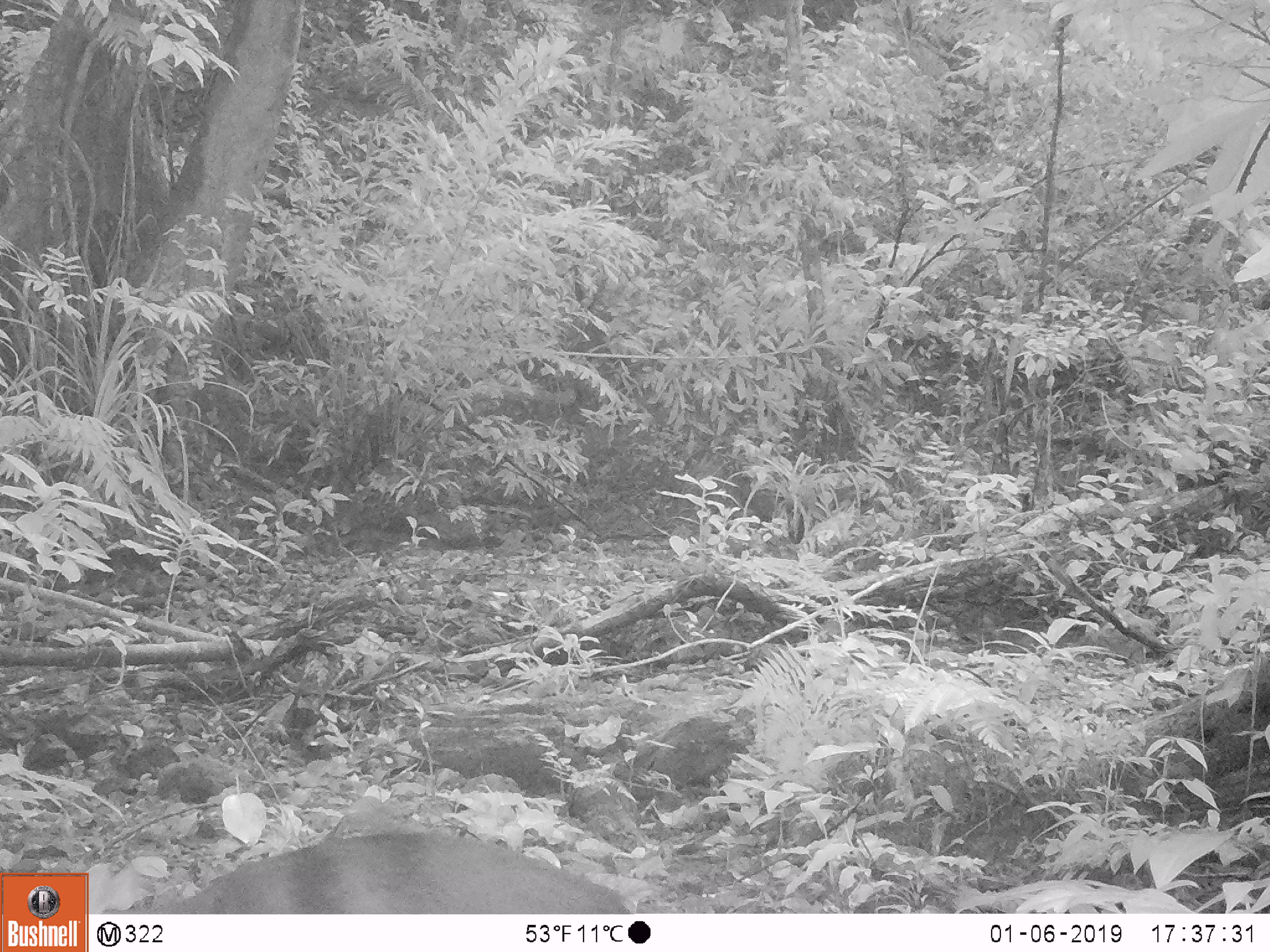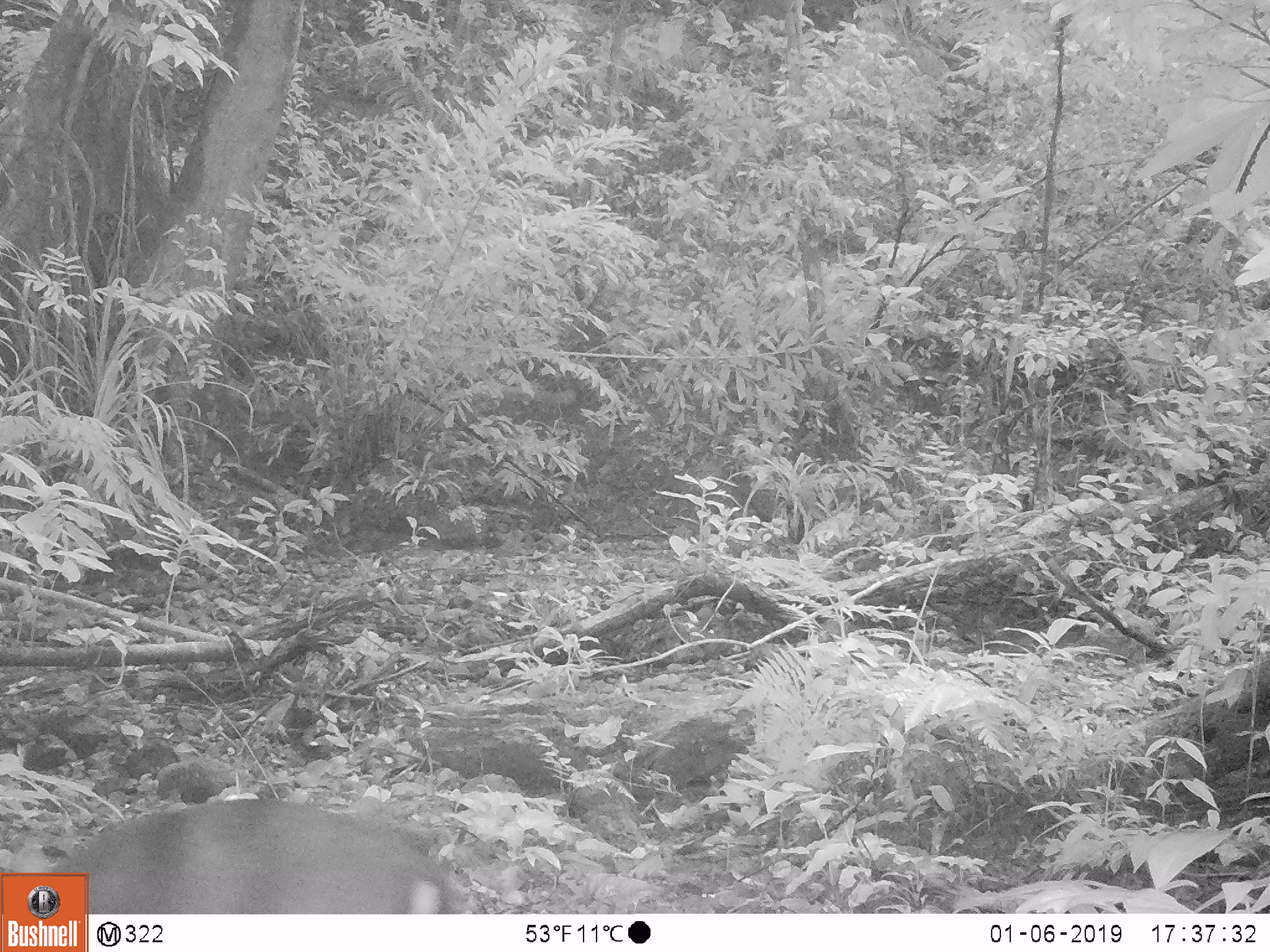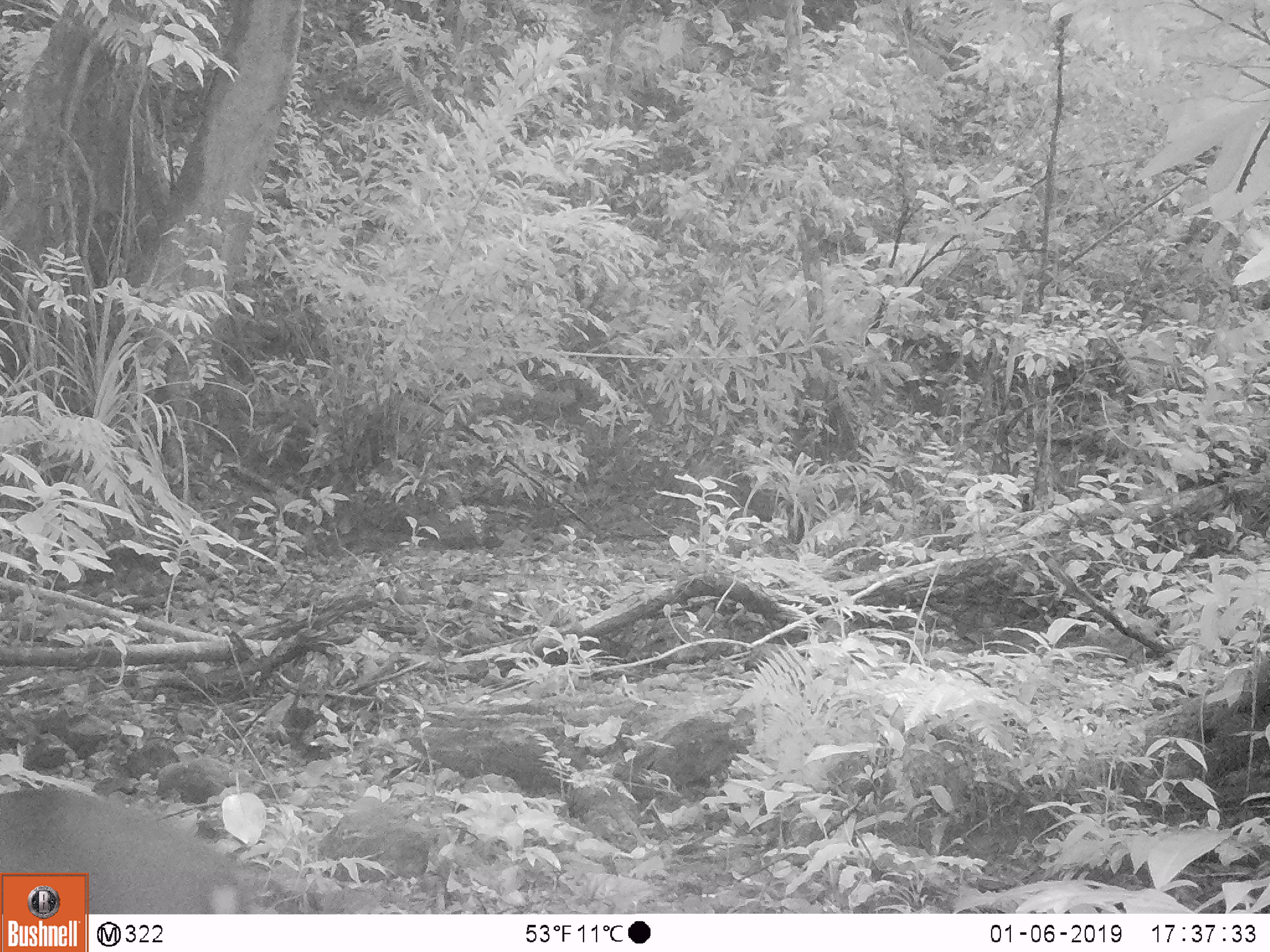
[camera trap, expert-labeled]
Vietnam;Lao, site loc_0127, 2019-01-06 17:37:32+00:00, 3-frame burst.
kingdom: Animalia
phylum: Chordata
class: Mammalia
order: Artiodactyla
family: Cervidae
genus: Muntiacus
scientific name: Muntiacus rooseveltorum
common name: roosevelt's muntjac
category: roosevelts muntjac group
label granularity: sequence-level